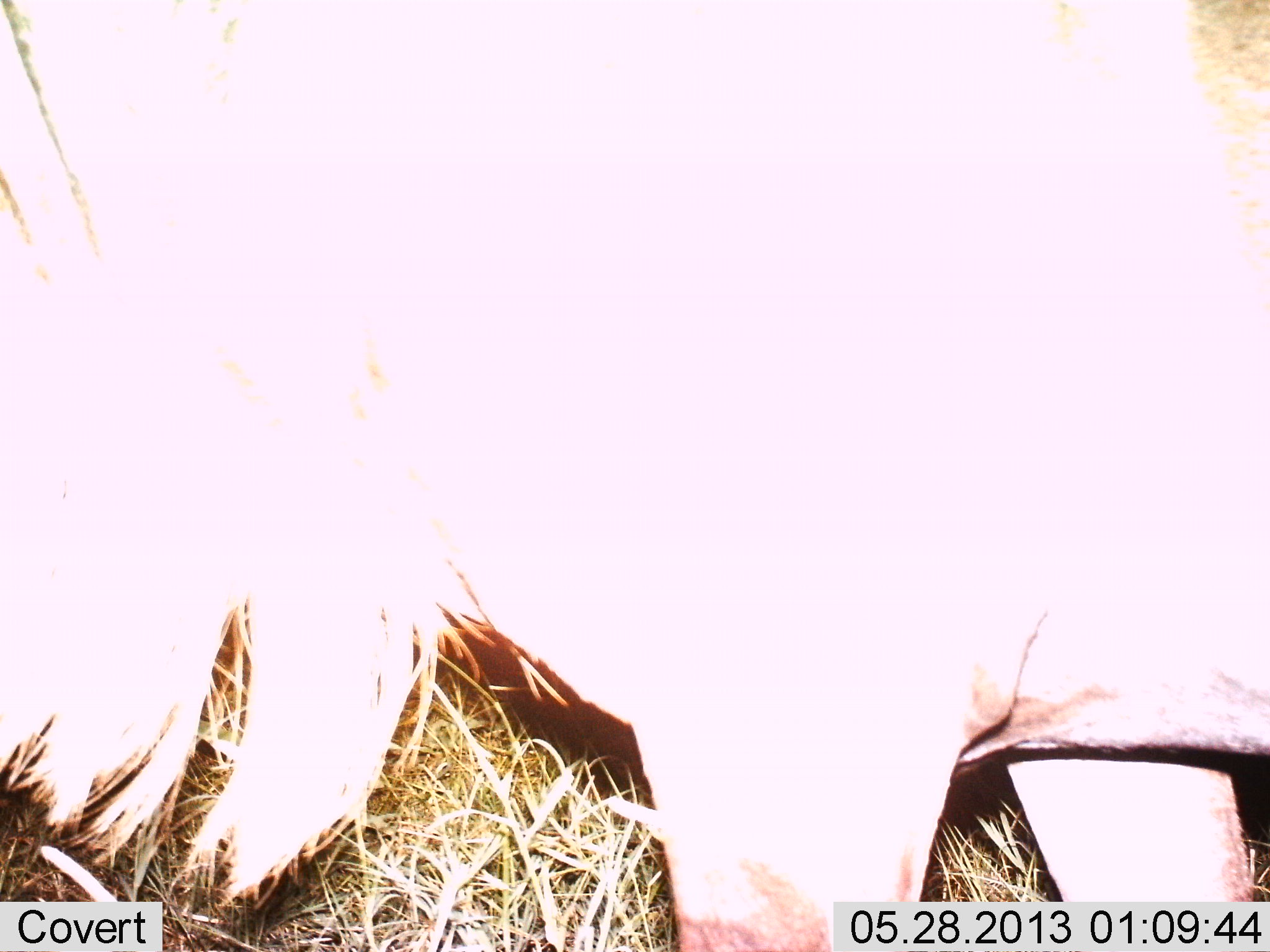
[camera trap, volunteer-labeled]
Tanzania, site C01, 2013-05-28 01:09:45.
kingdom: Animalia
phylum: Chordata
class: Mammalia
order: Artiodactyla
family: Bovidae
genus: Connochaetes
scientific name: Connochaetes taurinus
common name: blue wildebeest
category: wildebeest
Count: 1.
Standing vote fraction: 80%.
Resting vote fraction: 0%.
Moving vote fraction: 20%.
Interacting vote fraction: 0%.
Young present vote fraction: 0%.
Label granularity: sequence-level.